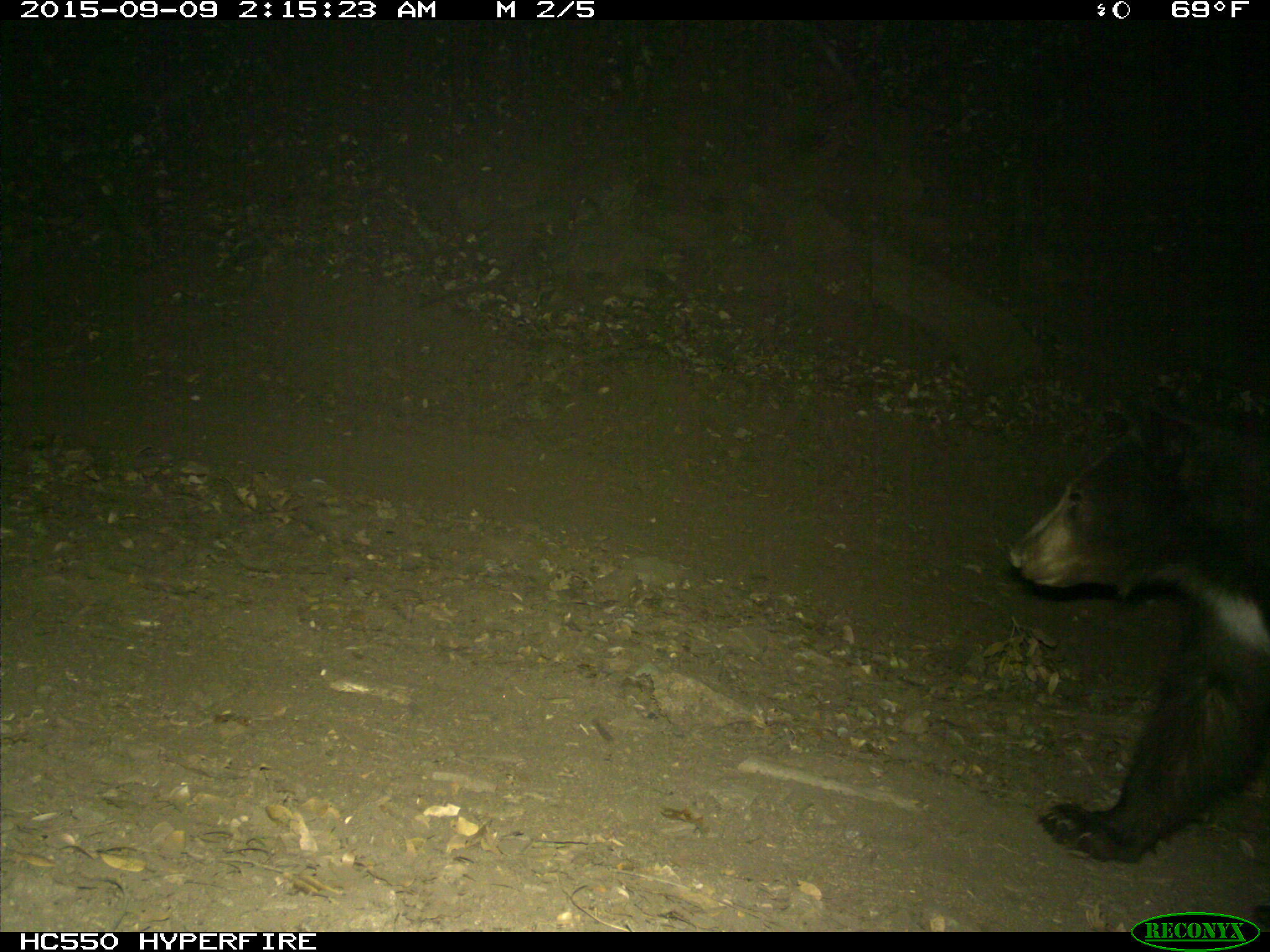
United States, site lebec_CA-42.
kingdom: Animalia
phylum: Chordata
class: Mammalia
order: Carnivora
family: Ursidae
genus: Ursus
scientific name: Ursus americanus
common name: american black bear